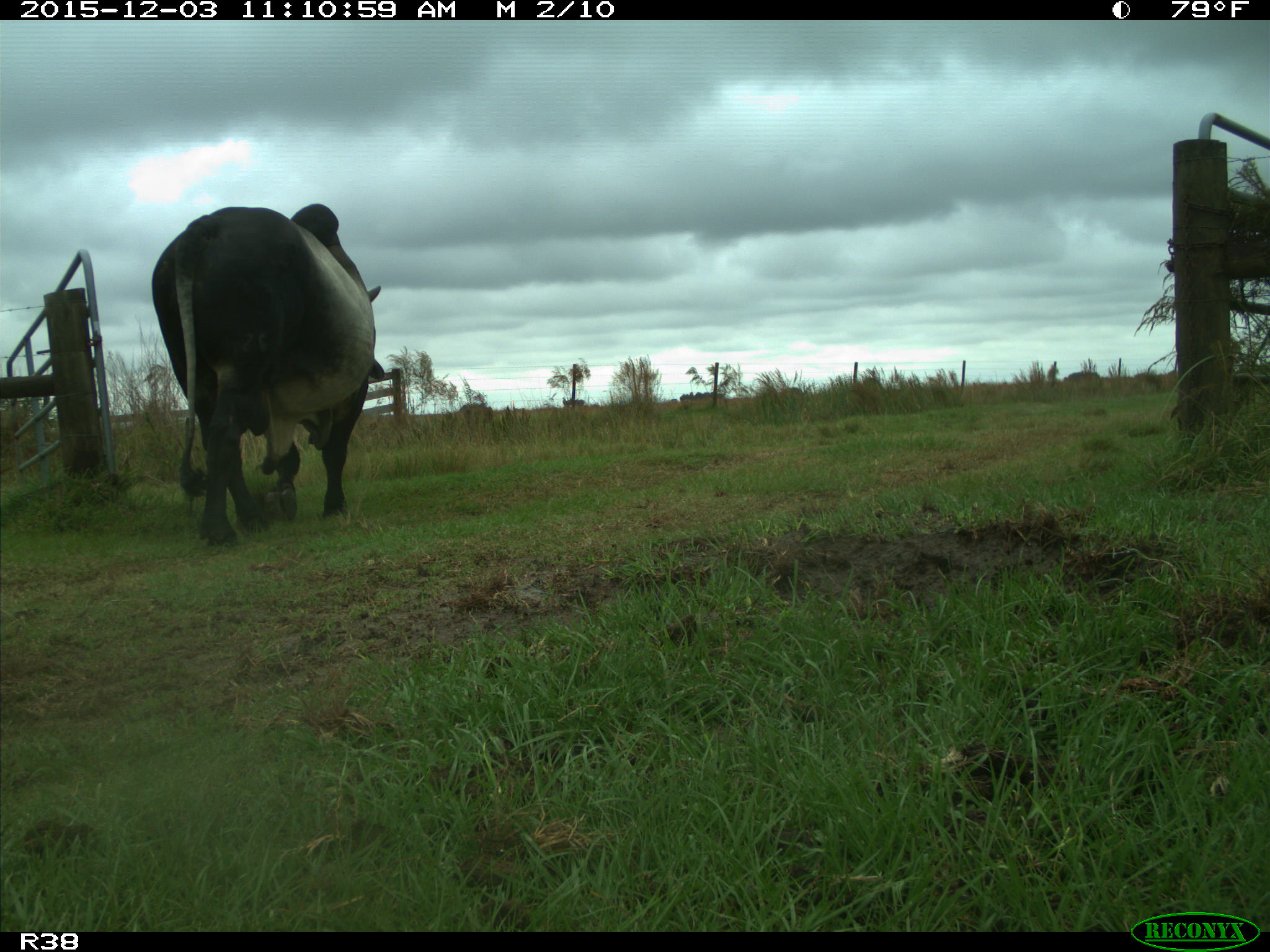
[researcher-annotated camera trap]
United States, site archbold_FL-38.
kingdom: Animalia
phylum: Chordata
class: Mammalia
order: Artiodactyla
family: Bovidae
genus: Bos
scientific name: Bos taurus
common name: domestic cow